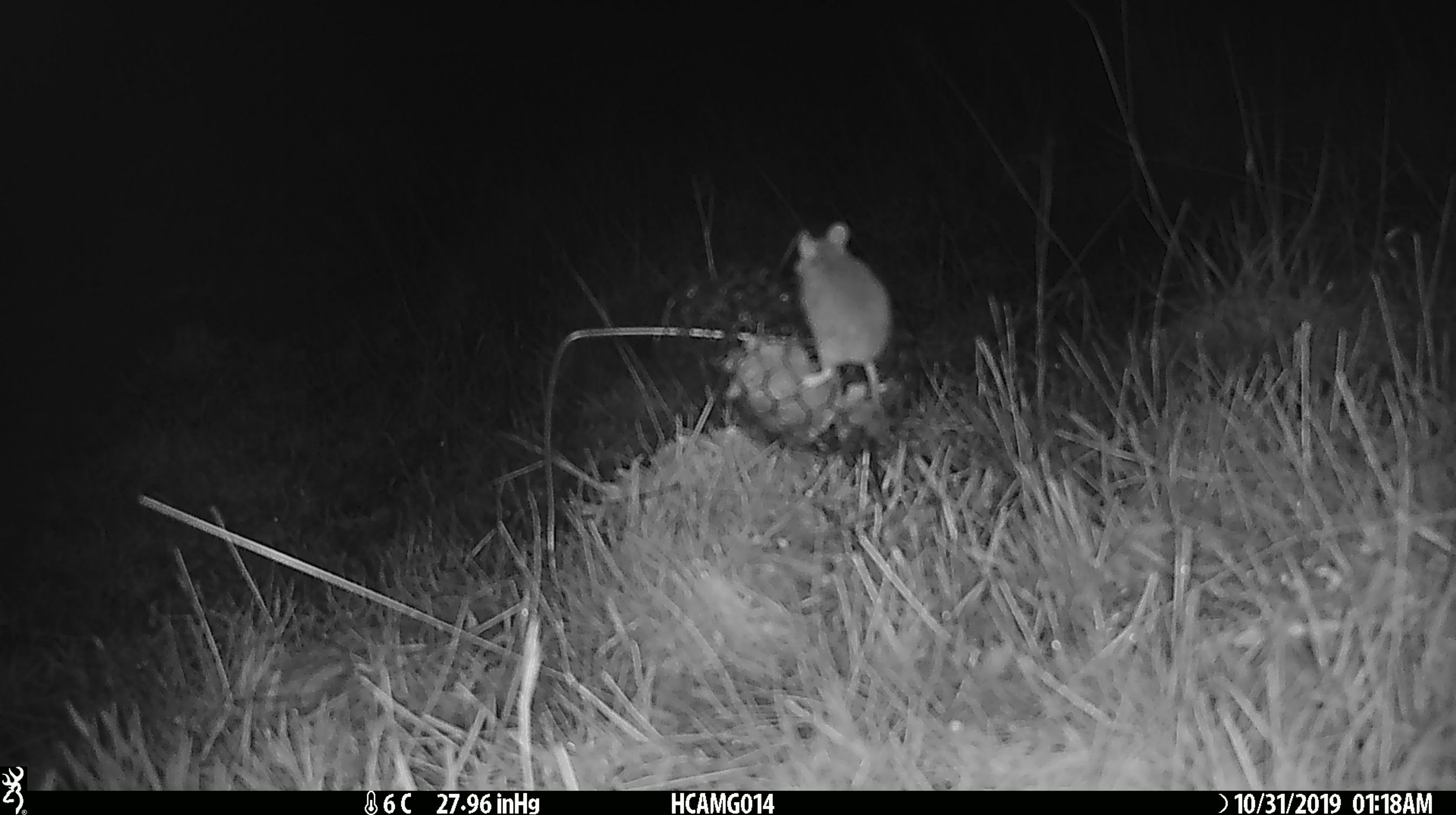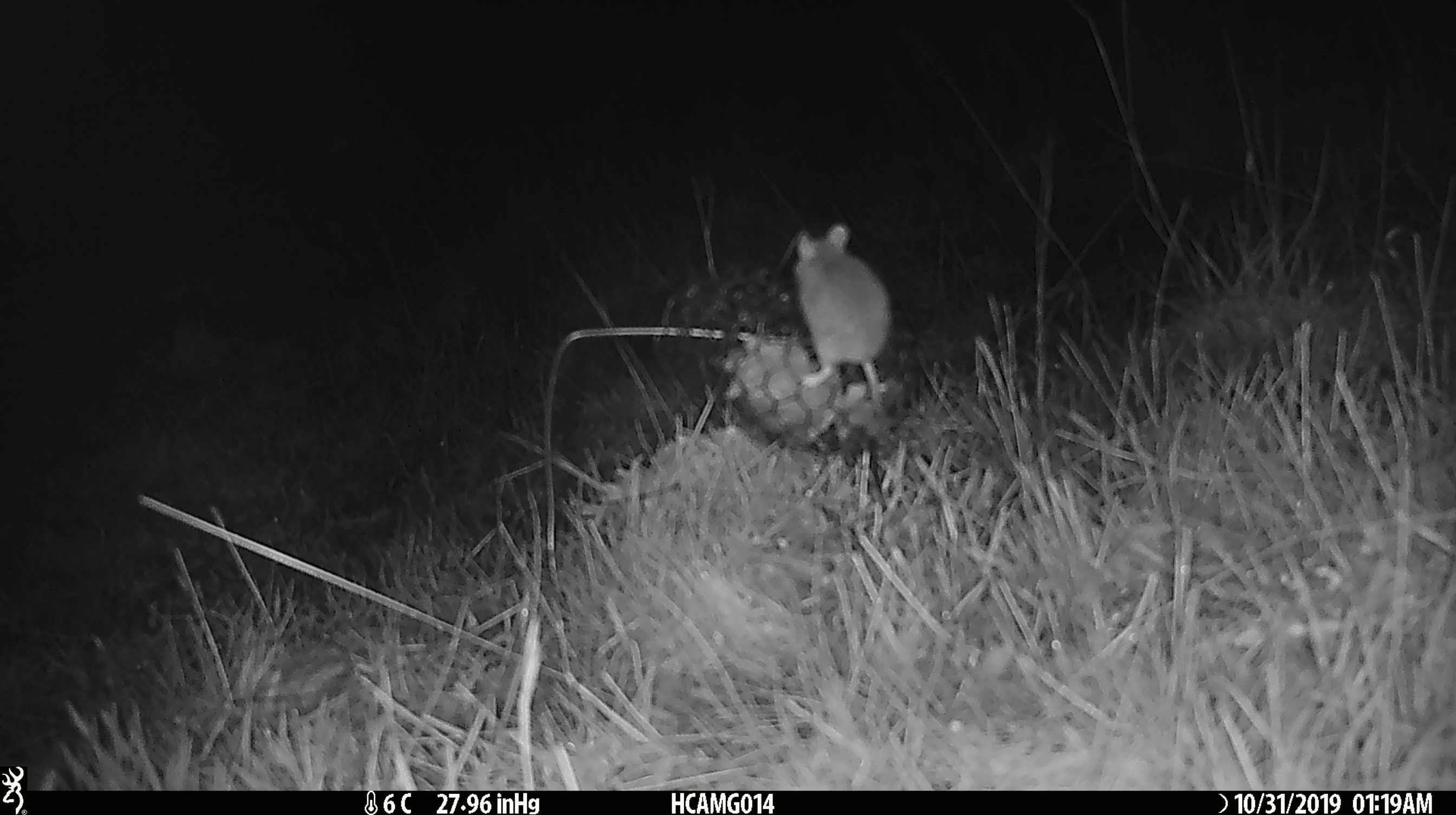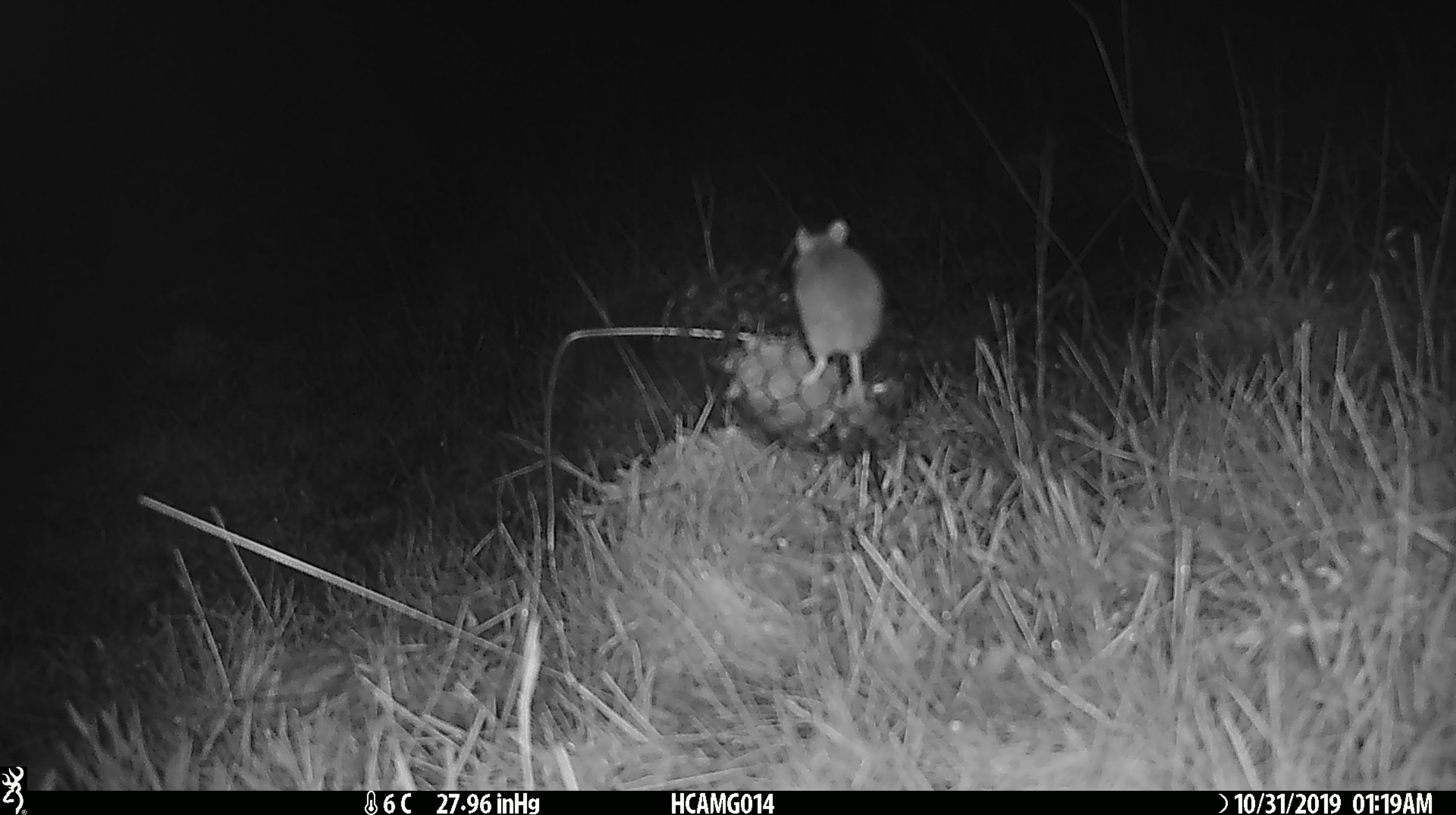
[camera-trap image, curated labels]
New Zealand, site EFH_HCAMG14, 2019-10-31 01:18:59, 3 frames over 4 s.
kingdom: Animalia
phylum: Chordata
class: Mammalia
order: Rodentia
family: Muridae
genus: Mus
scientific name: Mus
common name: mouse